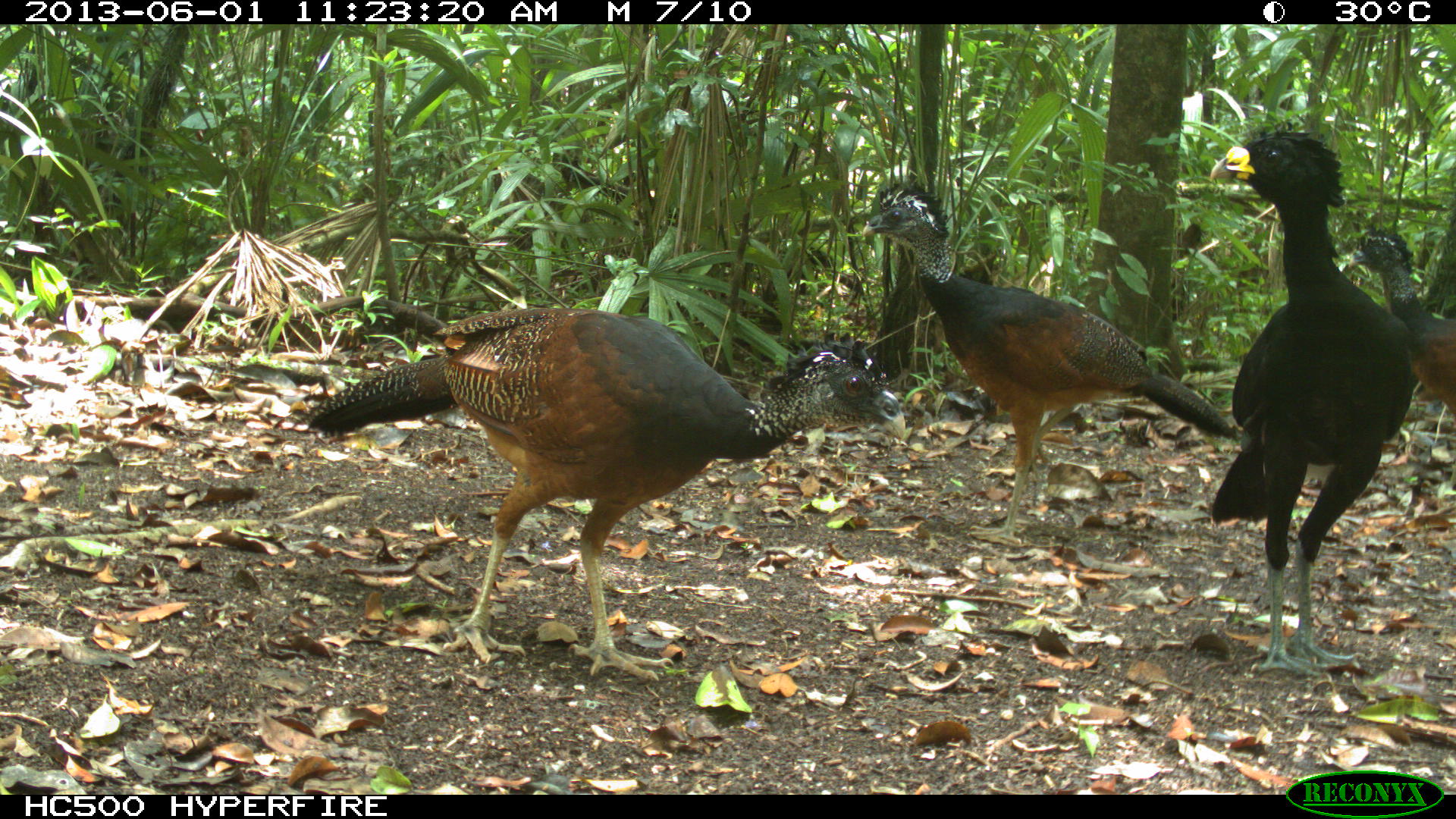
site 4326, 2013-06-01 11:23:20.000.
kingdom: Animalia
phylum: Chordata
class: Aves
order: Galliformes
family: Cracidae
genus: Crax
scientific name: Crax rubra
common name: great curassow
Crax rubra (great curassow), count 3.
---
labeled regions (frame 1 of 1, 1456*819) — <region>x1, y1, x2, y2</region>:
crax rubra: <region>303, 307, 905, 680</region>; <region>861, 182, 1242, 546</region>; <region>1209, 126, 1411, 680</region>; <region>1348, 229, 1456, 445</region>